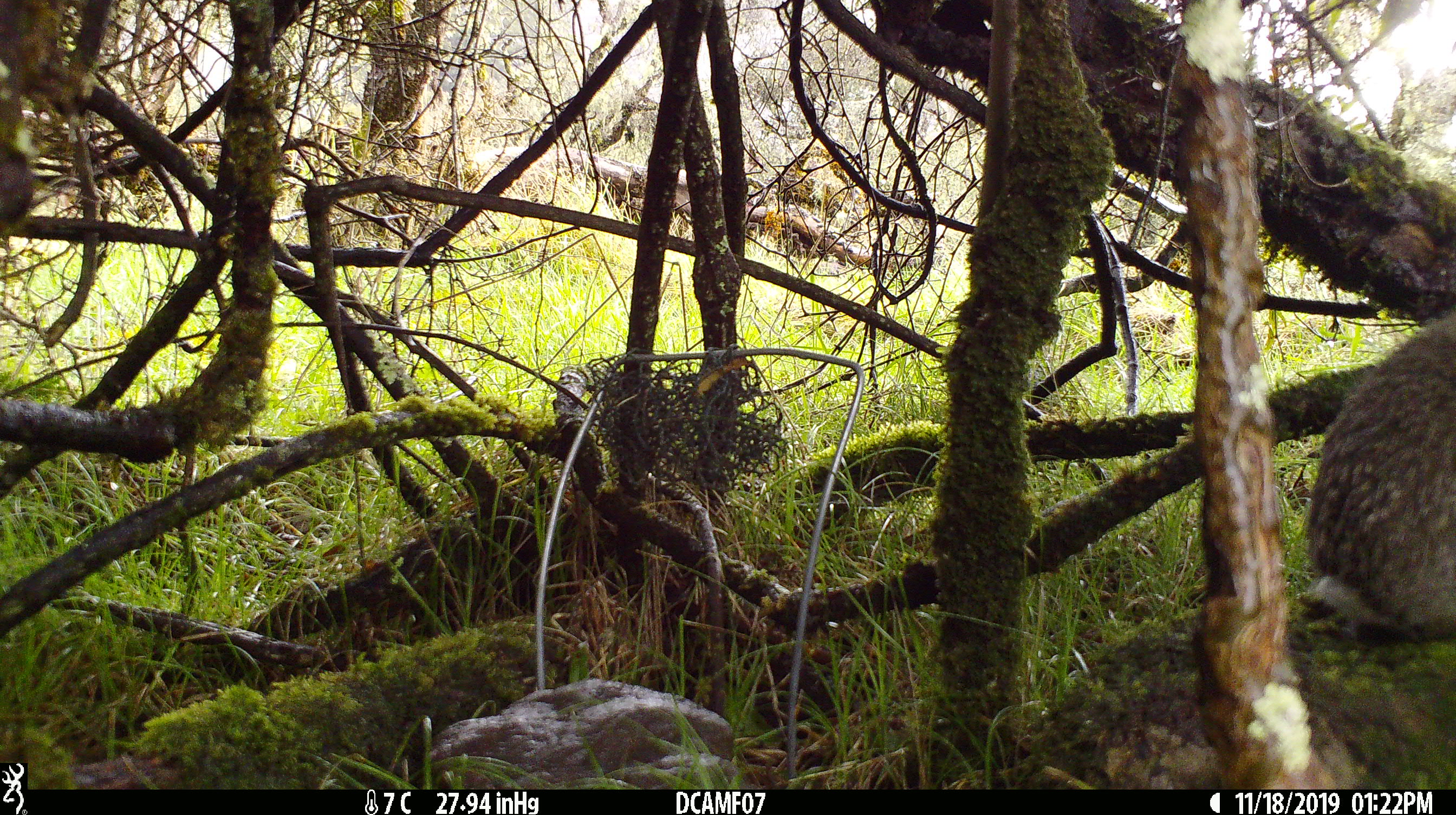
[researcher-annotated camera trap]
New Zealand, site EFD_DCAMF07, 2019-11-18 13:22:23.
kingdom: Animalia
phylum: Chordata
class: Mammalia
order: Lagomorpha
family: Leporidae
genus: Oryctolagus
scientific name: Oryctolagus cuniculus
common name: european rabbit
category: rabbit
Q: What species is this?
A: Rabbit (european rabbit) (Oryctolagus cuniculus).